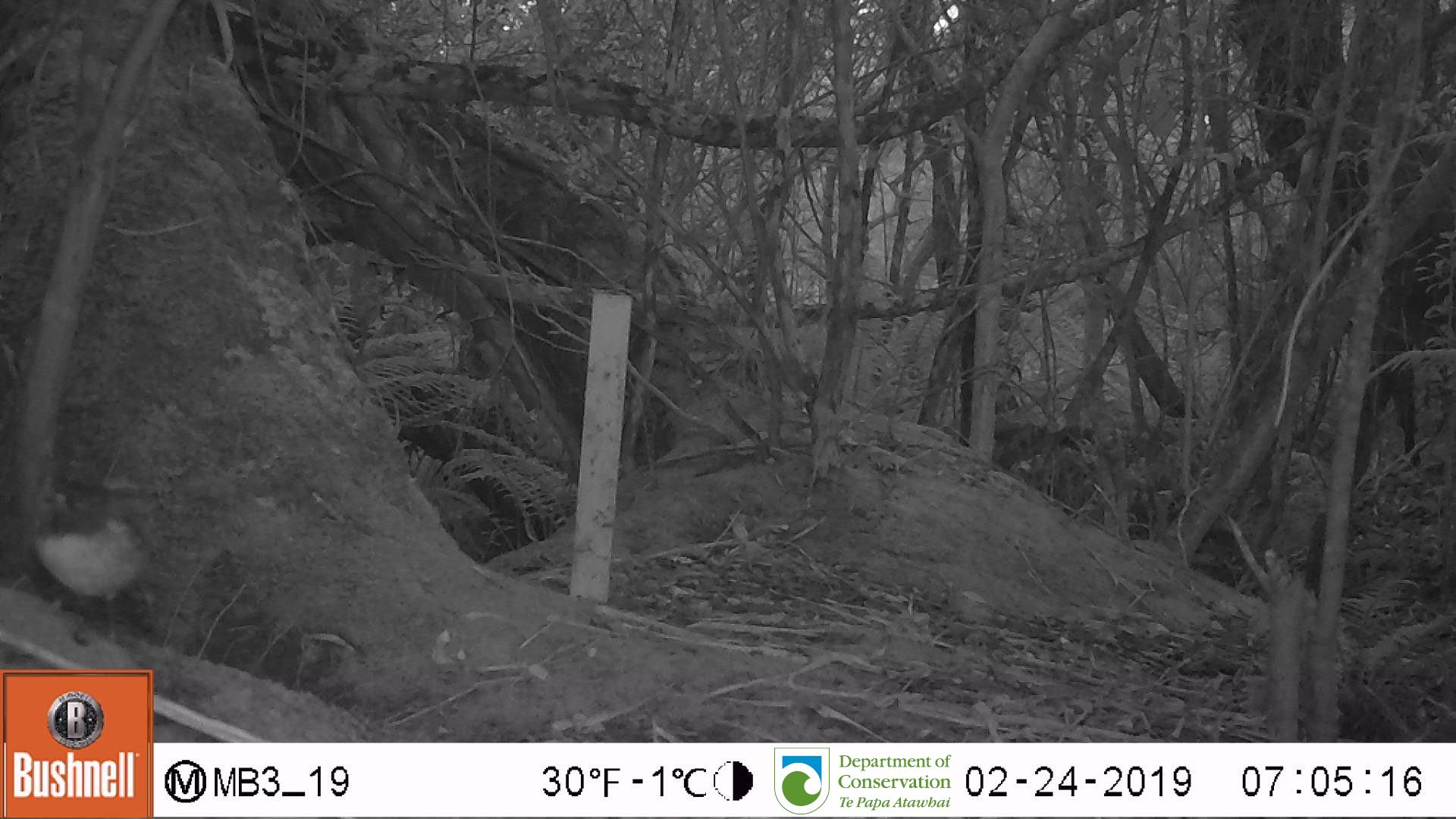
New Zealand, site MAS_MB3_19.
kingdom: Animalia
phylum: Chordata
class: Aves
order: Passeriformes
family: Petroicidae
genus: Petroica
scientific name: Petroica australis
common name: new zealand robin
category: robin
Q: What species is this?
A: Robin (new zealand robin) (Petroica australis).